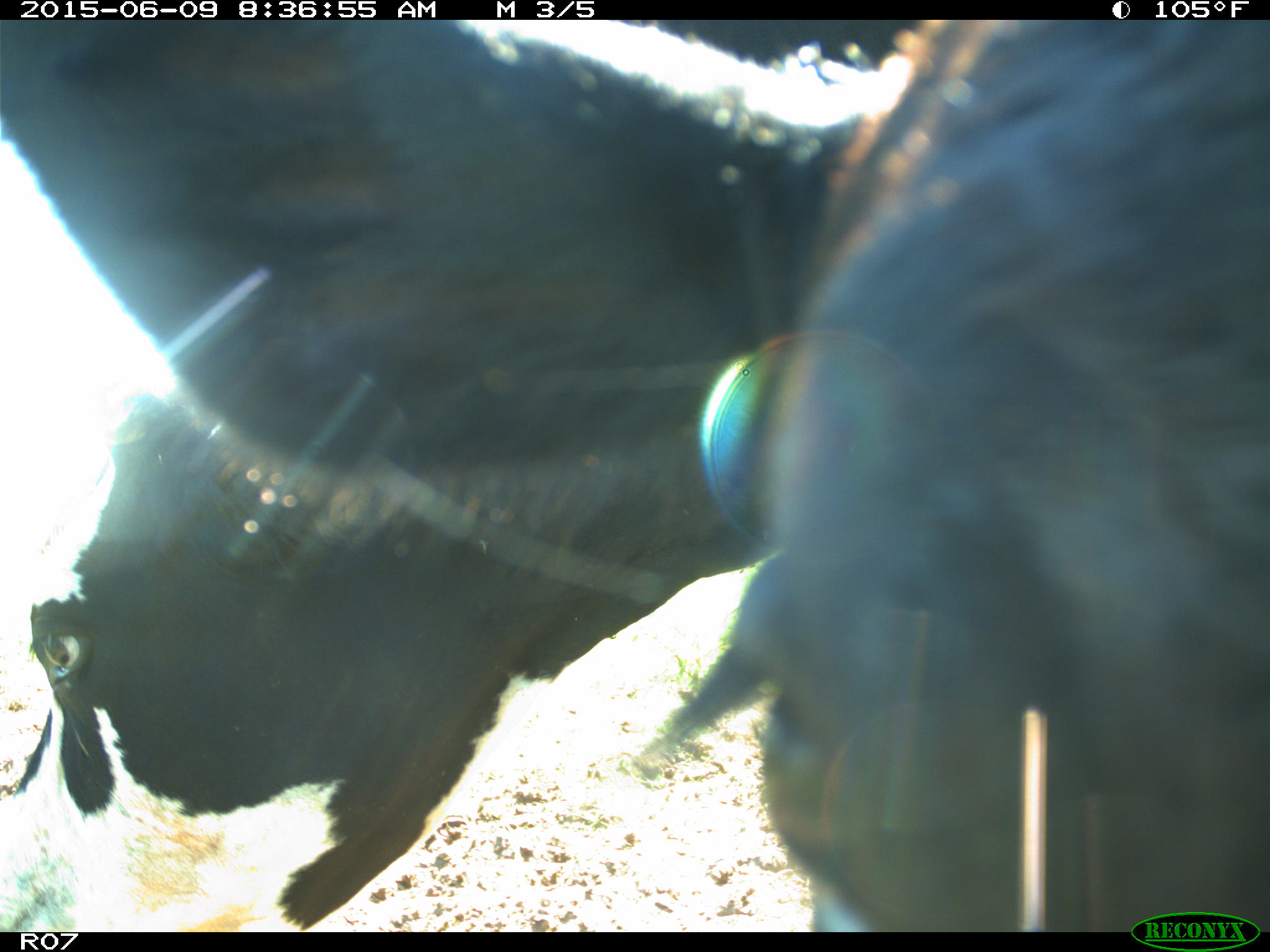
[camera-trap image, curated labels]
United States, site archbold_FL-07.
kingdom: Animalia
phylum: Chordata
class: Mammalia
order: Artiodactyla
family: Bovidae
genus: Bos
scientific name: Bos taurus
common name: domestic cow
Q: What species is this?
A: Bos taurus (domestic cow).